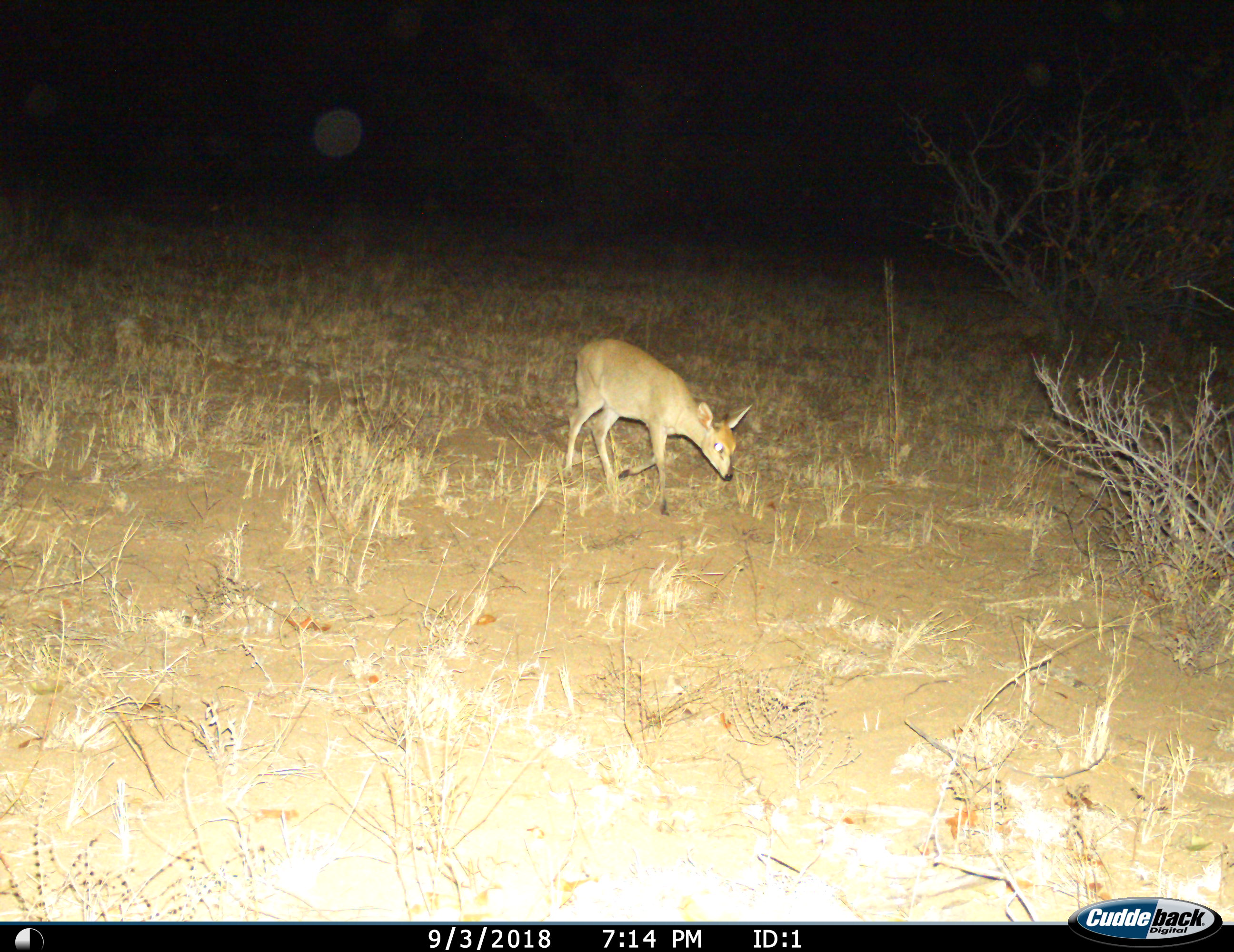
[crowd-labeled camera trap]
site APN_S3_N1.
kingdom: Animalia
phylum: Chordata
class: Mammalia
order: Artiodactyla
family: Bovidae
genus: Sylvicapra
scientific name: Sylvicapra grimmia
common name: common duiker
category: duikercommongrey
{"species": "duikercommongrey (common duiker) (Sylvicapra grimmia)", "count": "1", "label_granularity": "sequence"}